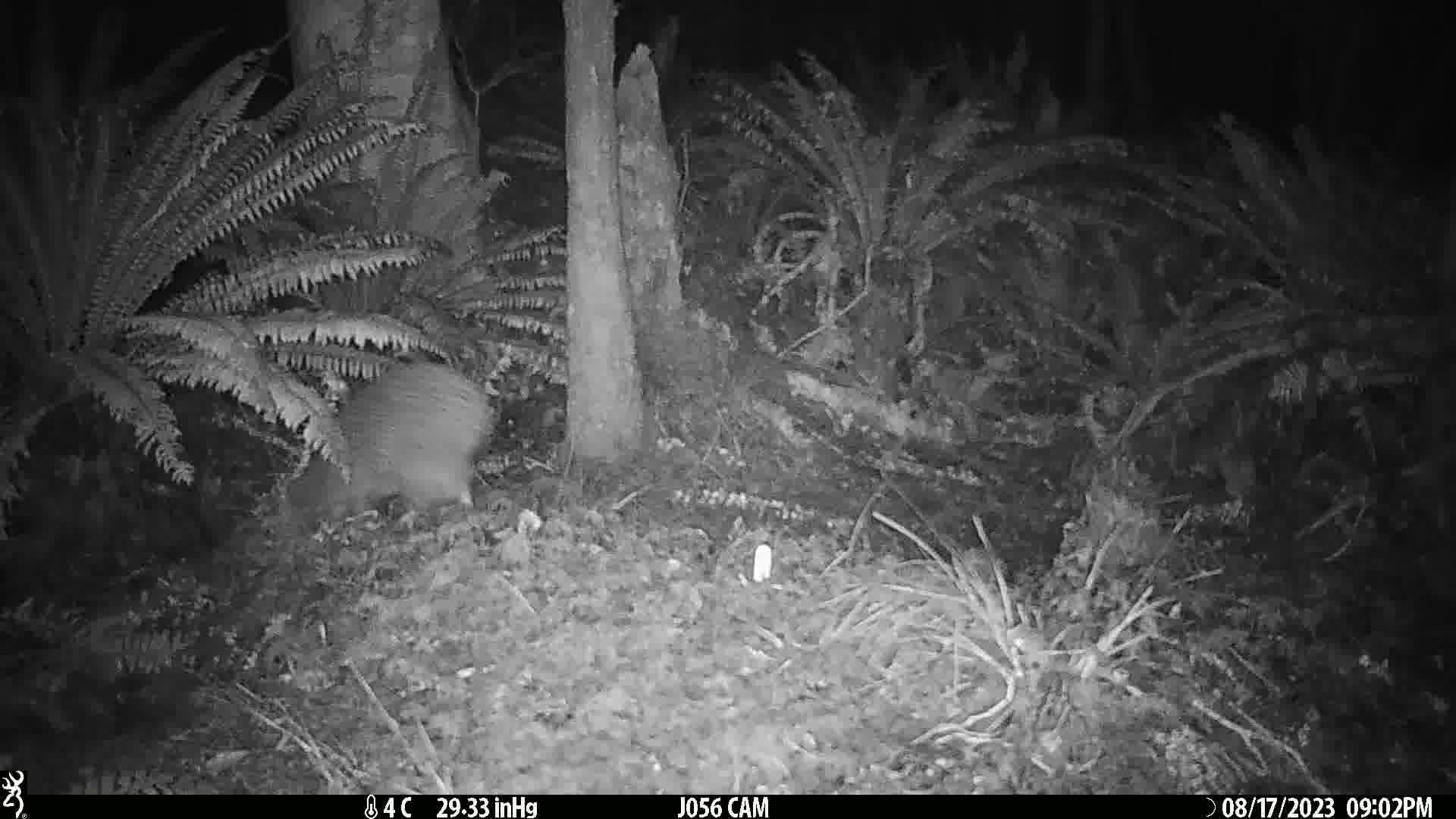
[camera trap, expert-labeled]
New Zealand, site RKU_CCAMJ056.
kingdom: Animalia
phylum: Chordata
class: Aves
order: Apterygiformes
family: Apterygidae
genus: Apteryx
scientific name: Apteryx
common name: kiwi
Kiwi (Apteryx).